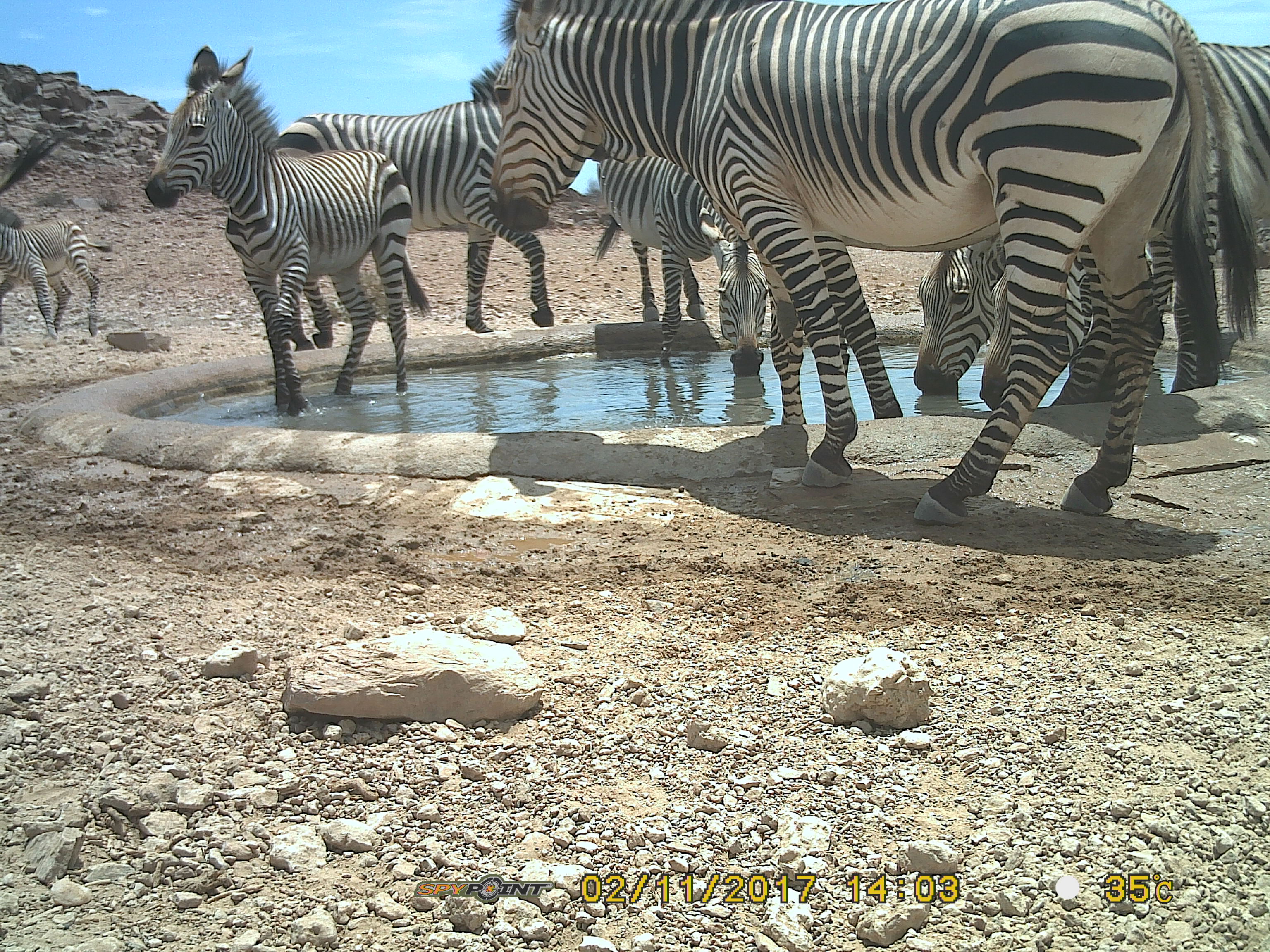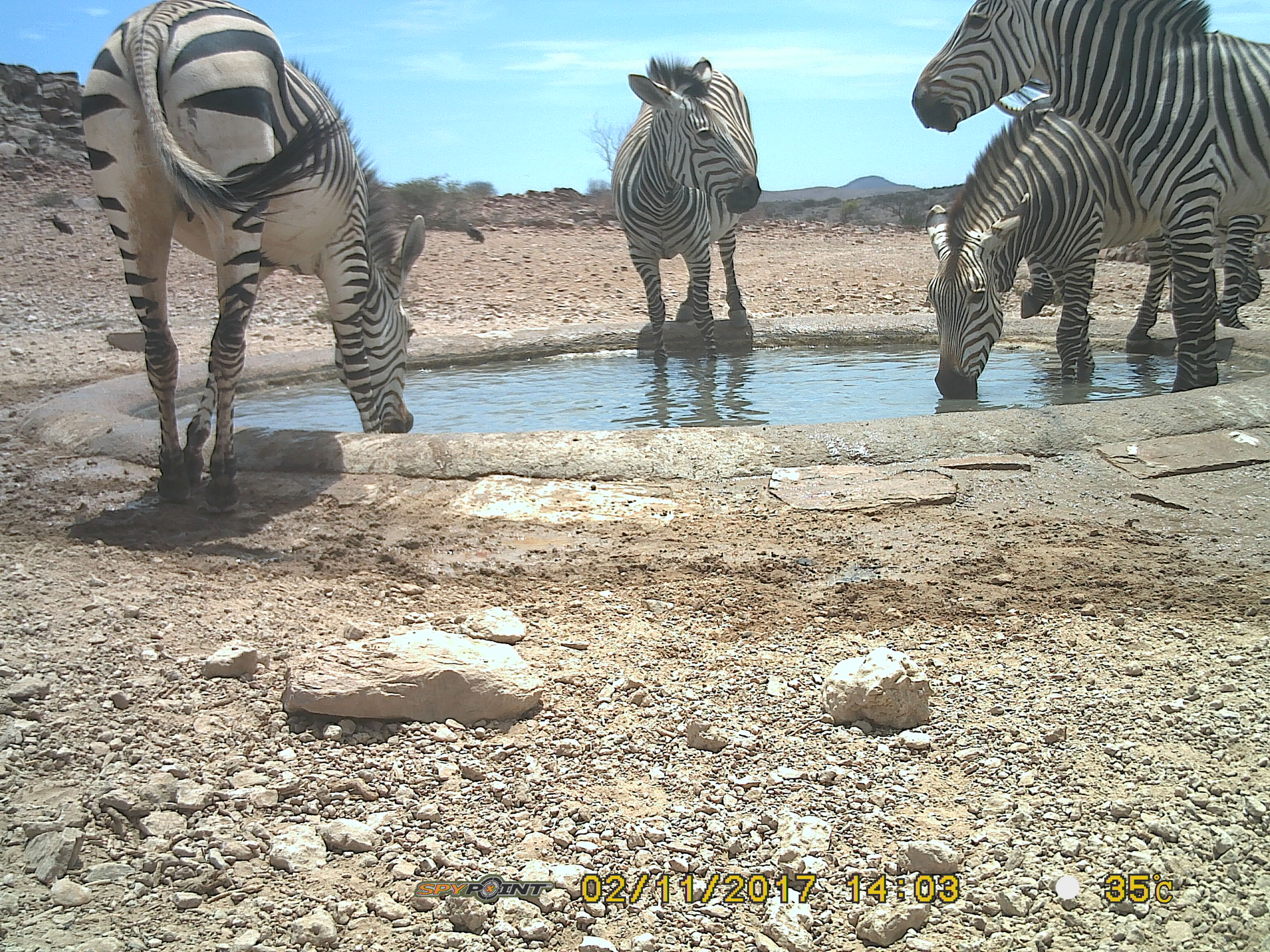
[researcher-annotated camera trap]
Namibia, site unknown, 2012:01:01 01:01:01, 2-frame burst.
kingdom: Animalia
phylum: Chordata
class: Mammalia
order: Perissodactyla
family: Equidae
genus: Equus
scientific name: Equus zebra hartmannae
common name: hartmann's mountain zebra